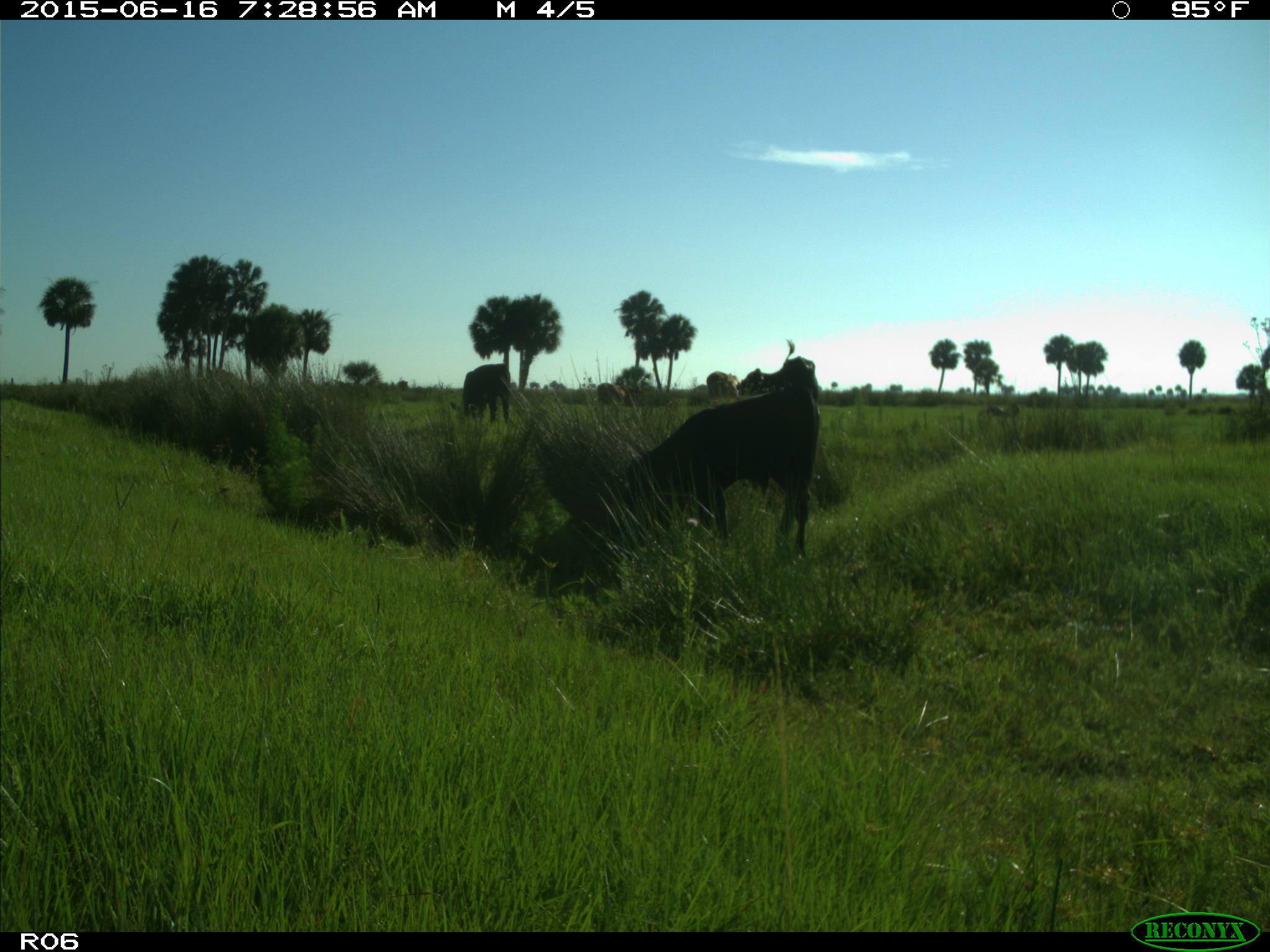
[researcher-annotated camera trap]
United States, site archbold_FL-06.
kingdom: Animalia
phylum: Chordata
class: Mammalia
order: Artiodactyla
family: Bovidae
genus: Bos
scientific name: Bos taurus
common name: domestic cow